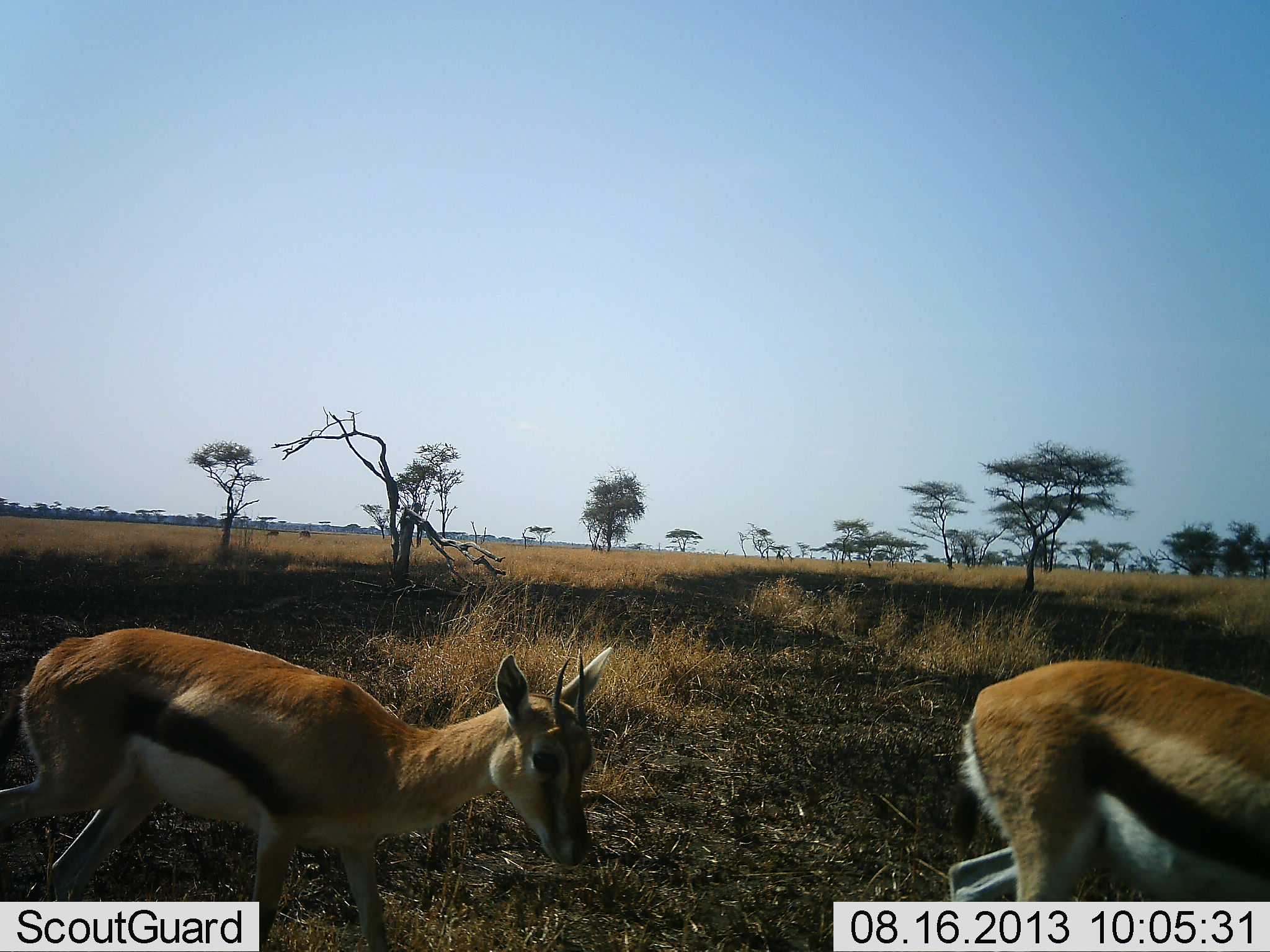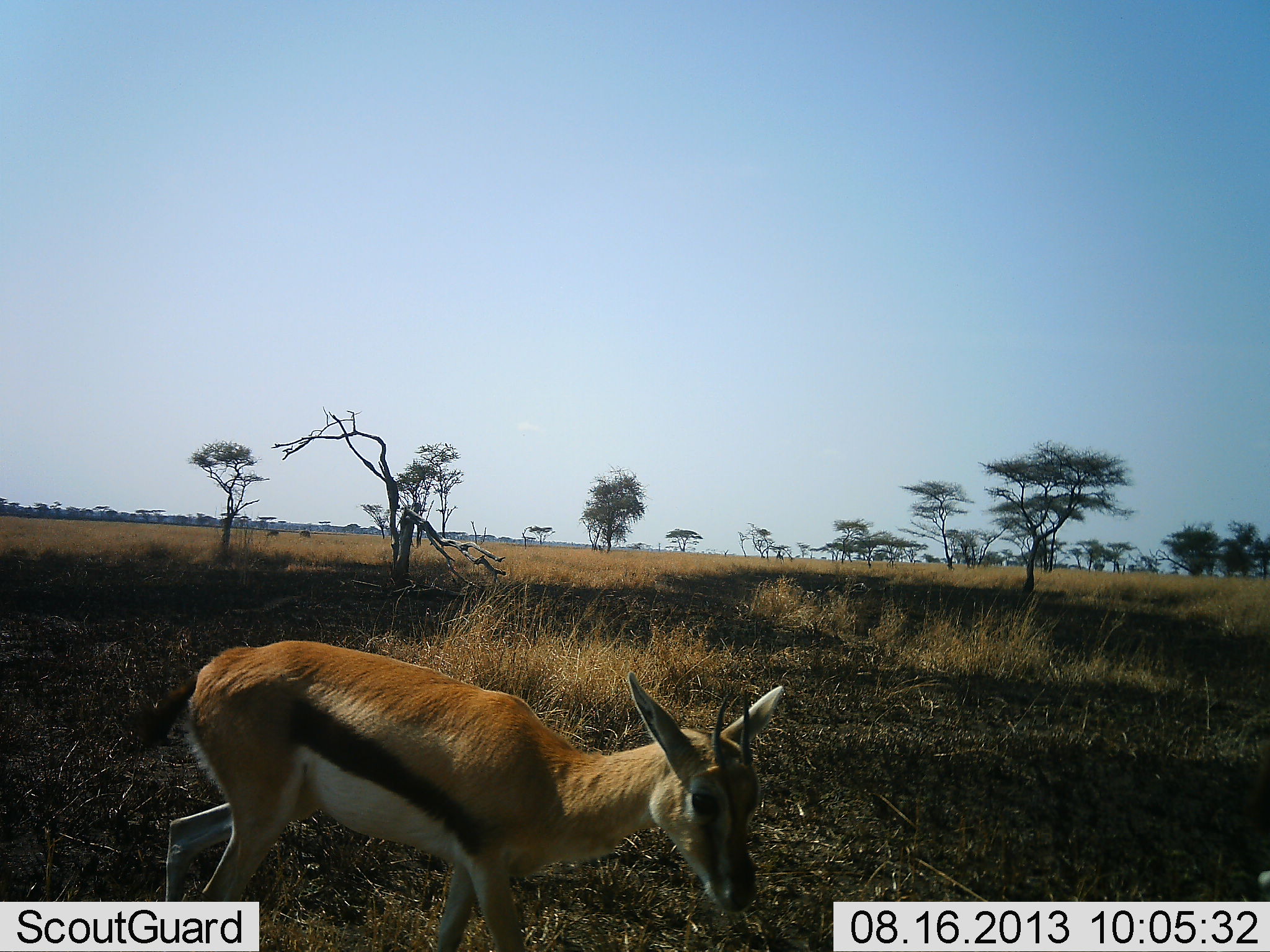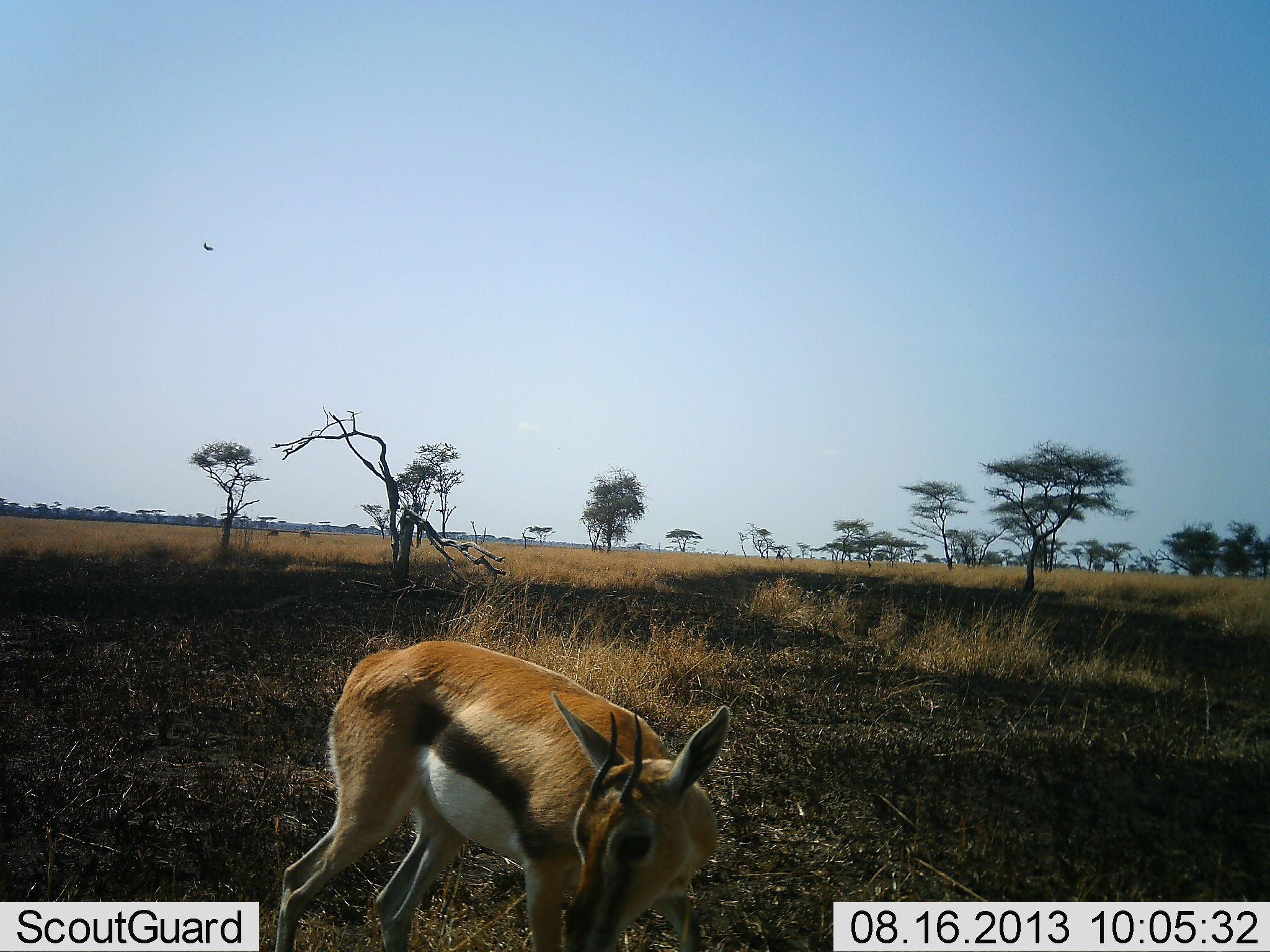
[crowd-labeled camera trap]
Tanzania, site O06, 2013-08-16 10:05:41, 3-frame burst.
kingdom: Animalia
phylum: Chordata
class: Mammalia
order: Artiodactyla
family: Bovidae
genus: Eudorcas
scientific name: Eudorcas thomsonii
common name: thomson's gazelle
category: gazellethomsons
Gazellethomsons (thomson's gazelle) (Eudorcas thomsonii), count 2. Behavior (volunteer vote fractions): standing 0%, resting 0%, moving 100%, interacting 0%. Young present (vote fraction): 10%. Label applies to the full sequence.